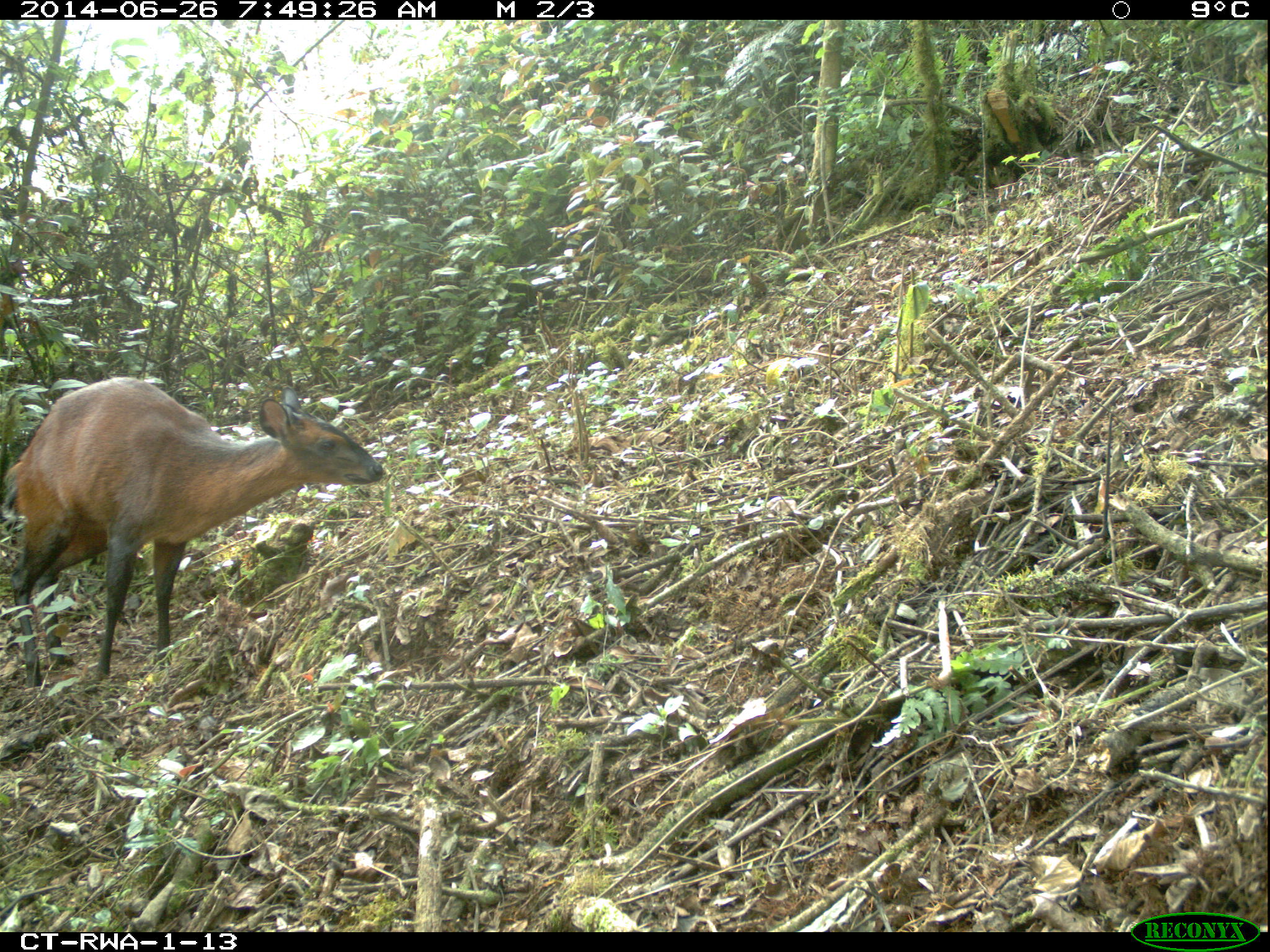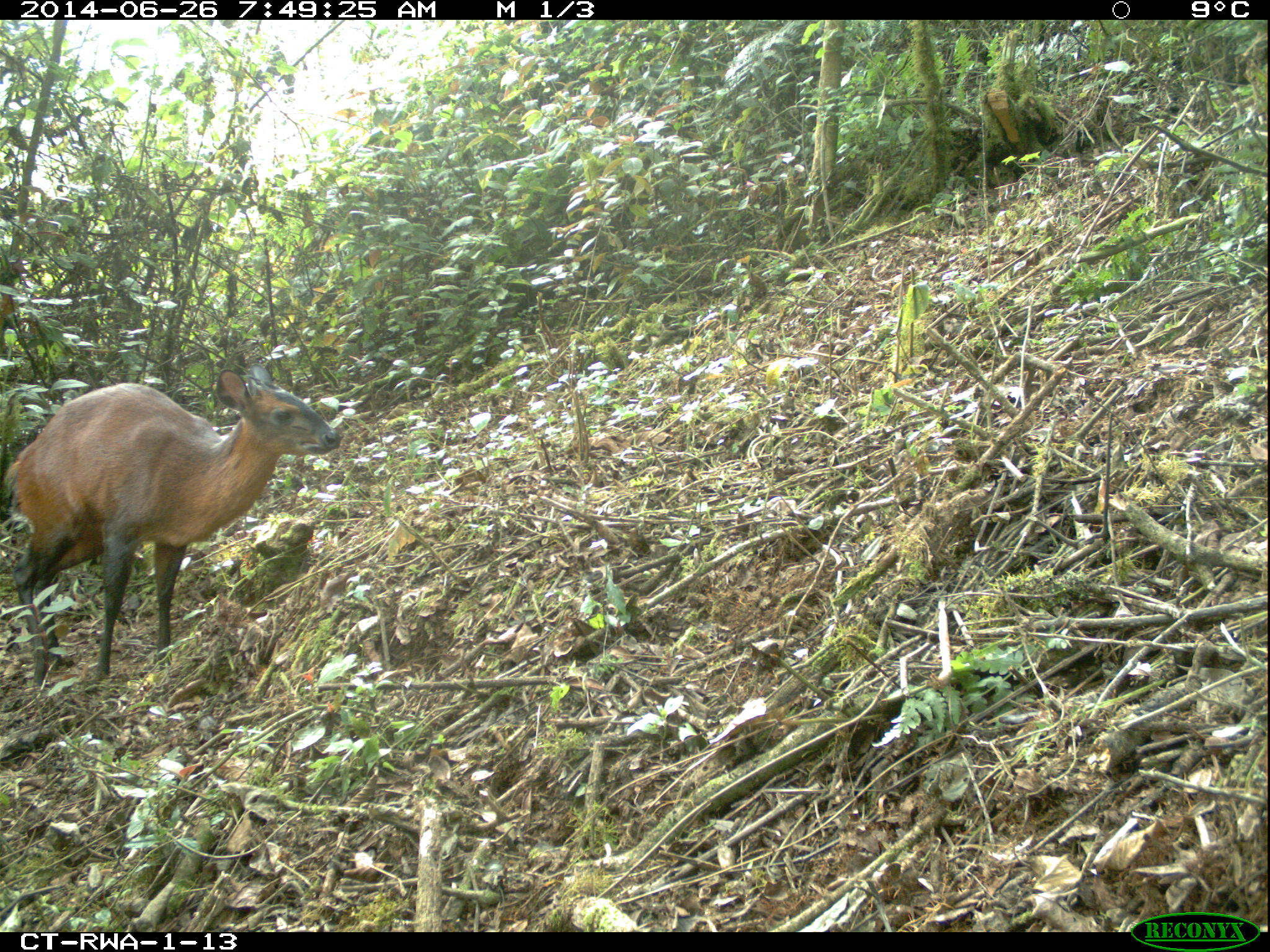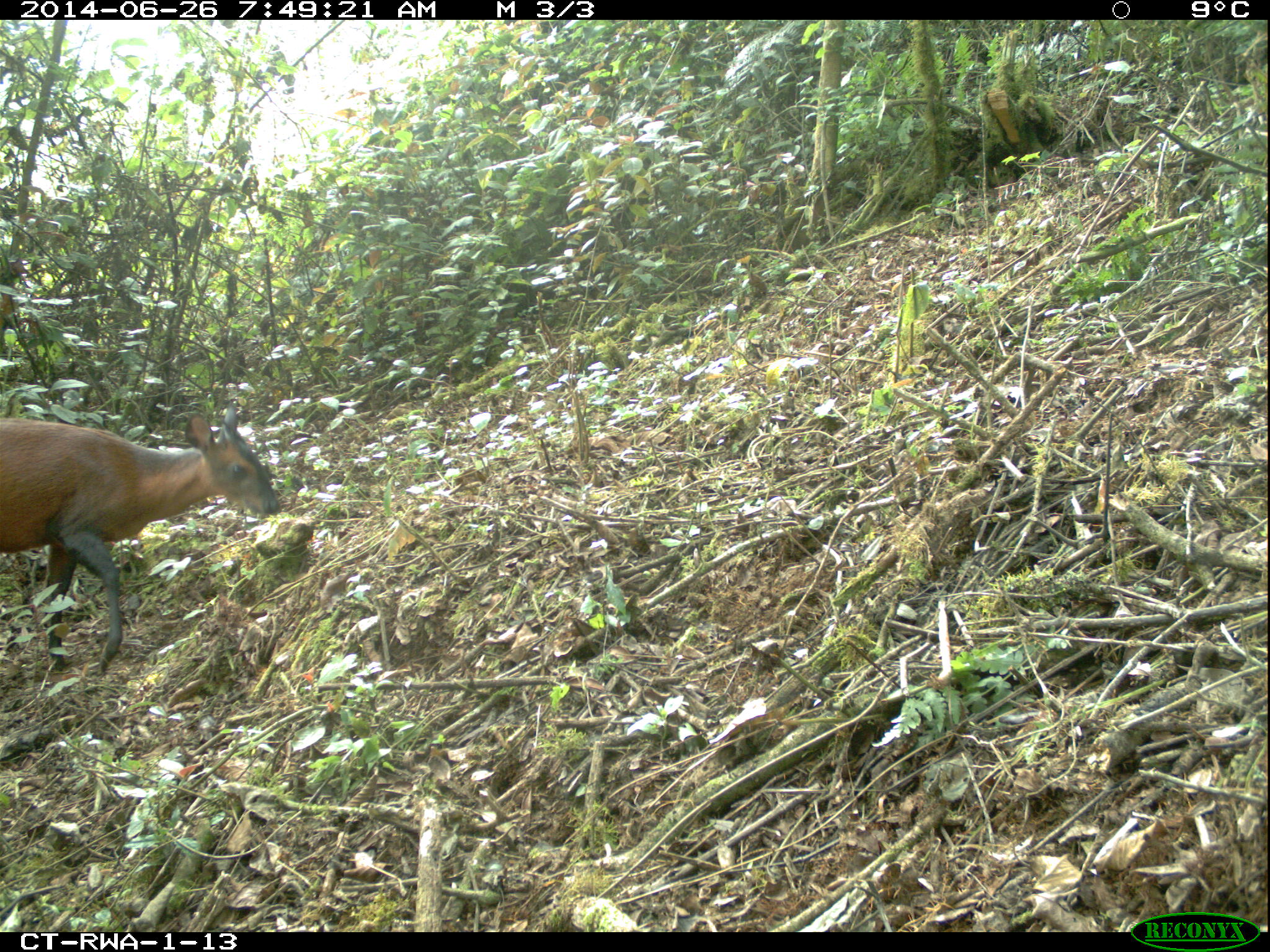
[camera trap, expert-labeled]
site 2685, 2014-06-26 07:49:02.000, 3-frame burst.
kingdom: Animalia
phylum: Chordata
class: Mammalia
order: Artiodactyla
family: Bovidae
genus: Cephalophus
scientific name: Cephalophus nigrifrons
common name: black-fronted duiker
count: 1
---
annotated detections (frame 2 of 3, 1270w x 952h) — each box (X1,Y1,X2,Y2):
cephalophus nigrifrons: (0,363,342,685)